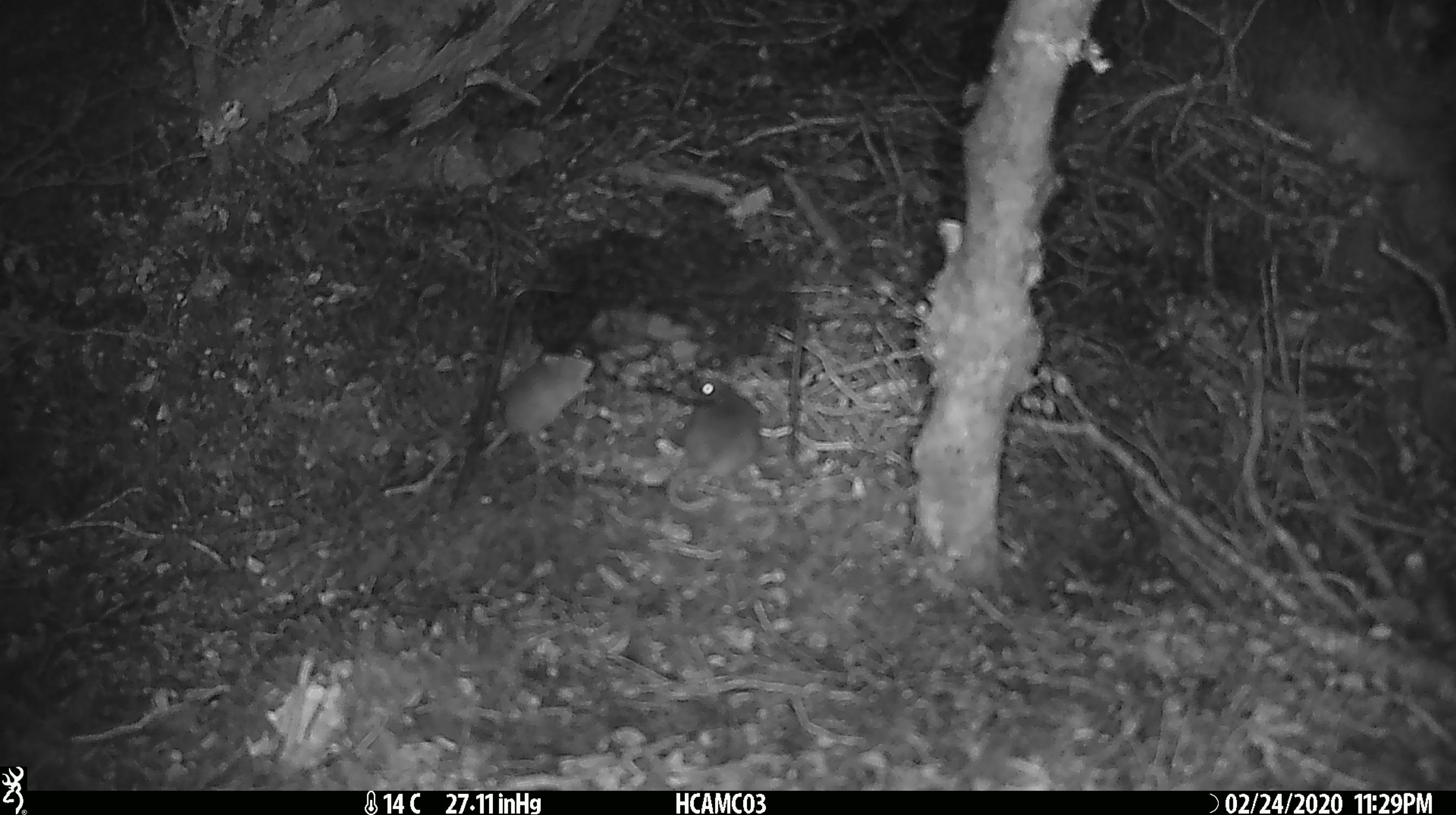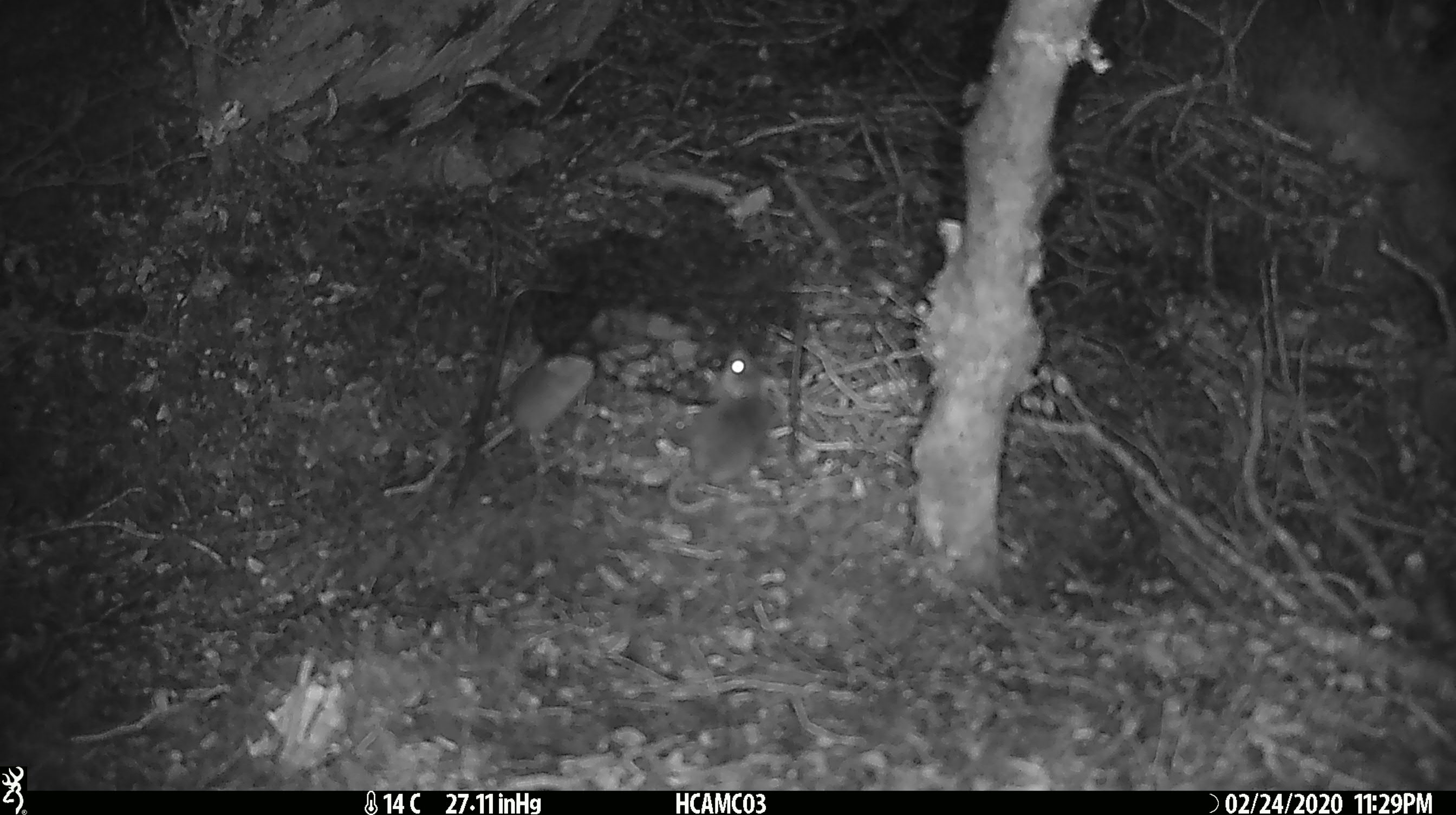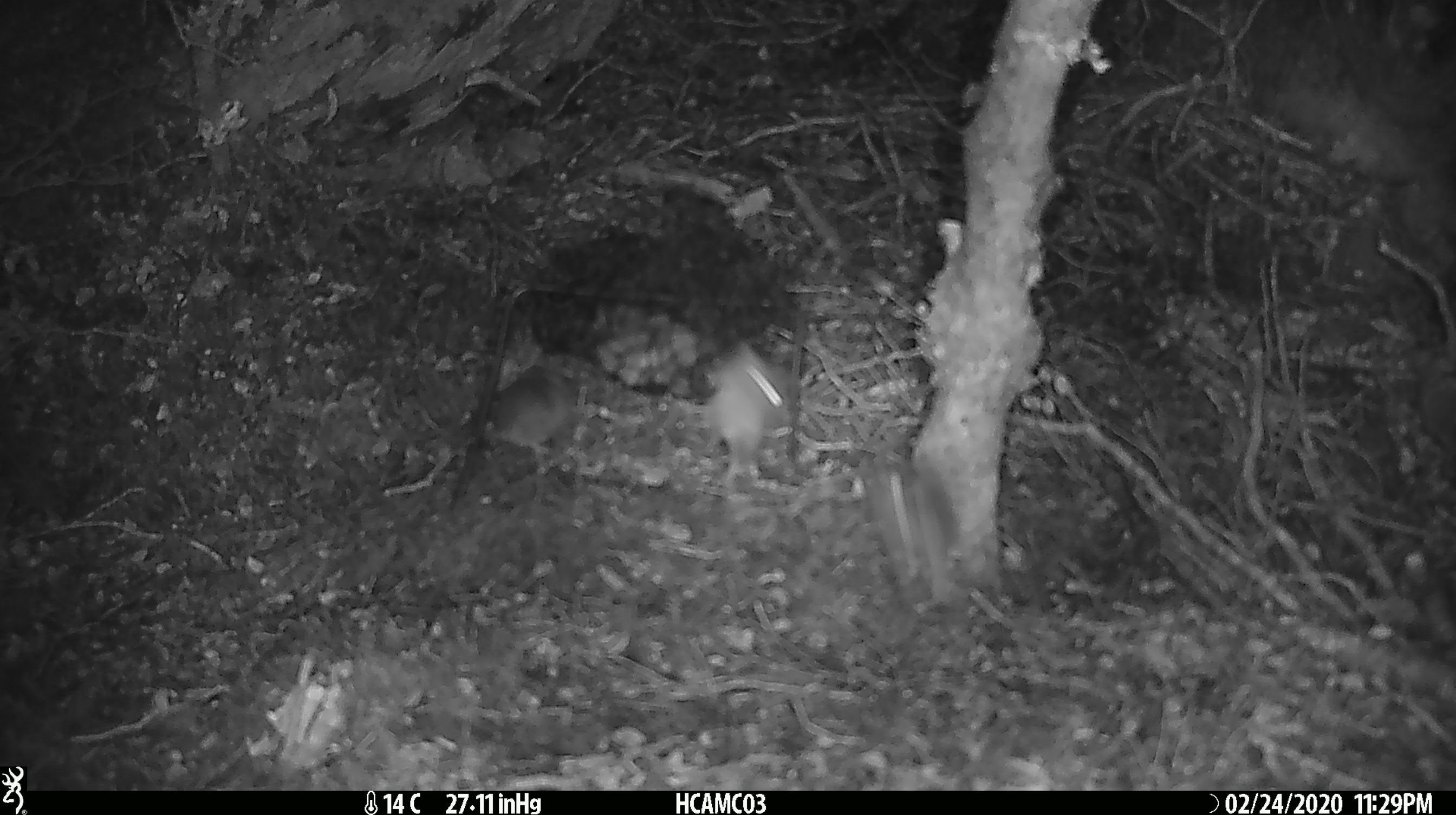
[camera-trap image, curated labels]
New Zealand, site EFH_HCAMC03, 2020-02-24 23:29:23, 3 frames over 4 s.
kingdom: Animalia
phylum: Chordata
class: Mammalia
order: Rodentia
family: Muridae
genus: Mus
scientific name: Mus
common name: mouse